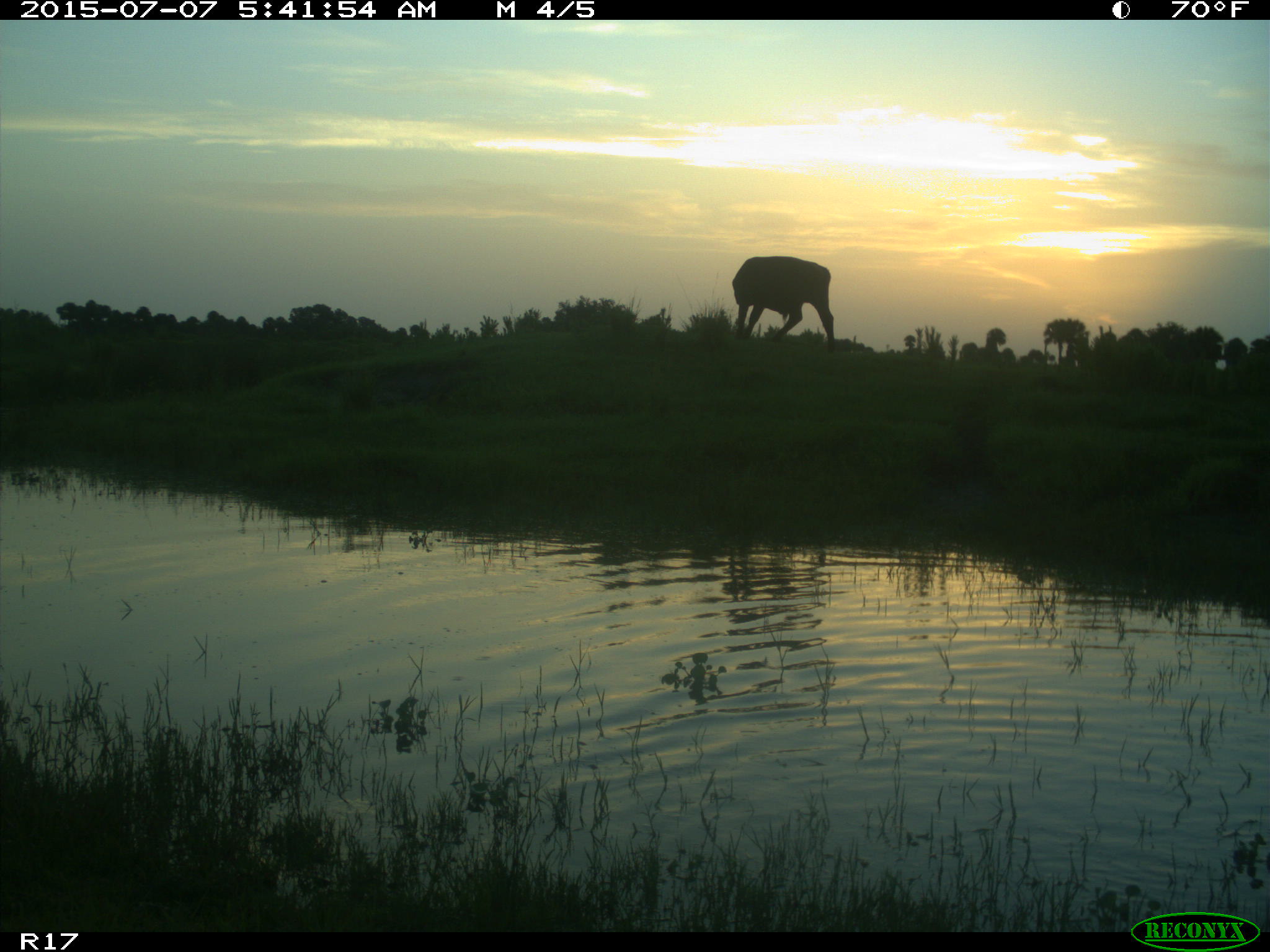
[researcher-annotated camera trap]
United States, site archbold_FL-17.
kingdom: Animalia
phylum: Chordata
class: Mammalia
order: Artiodactyla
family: Bovidae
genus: Bos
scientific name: Bos taurus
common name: domestic cow